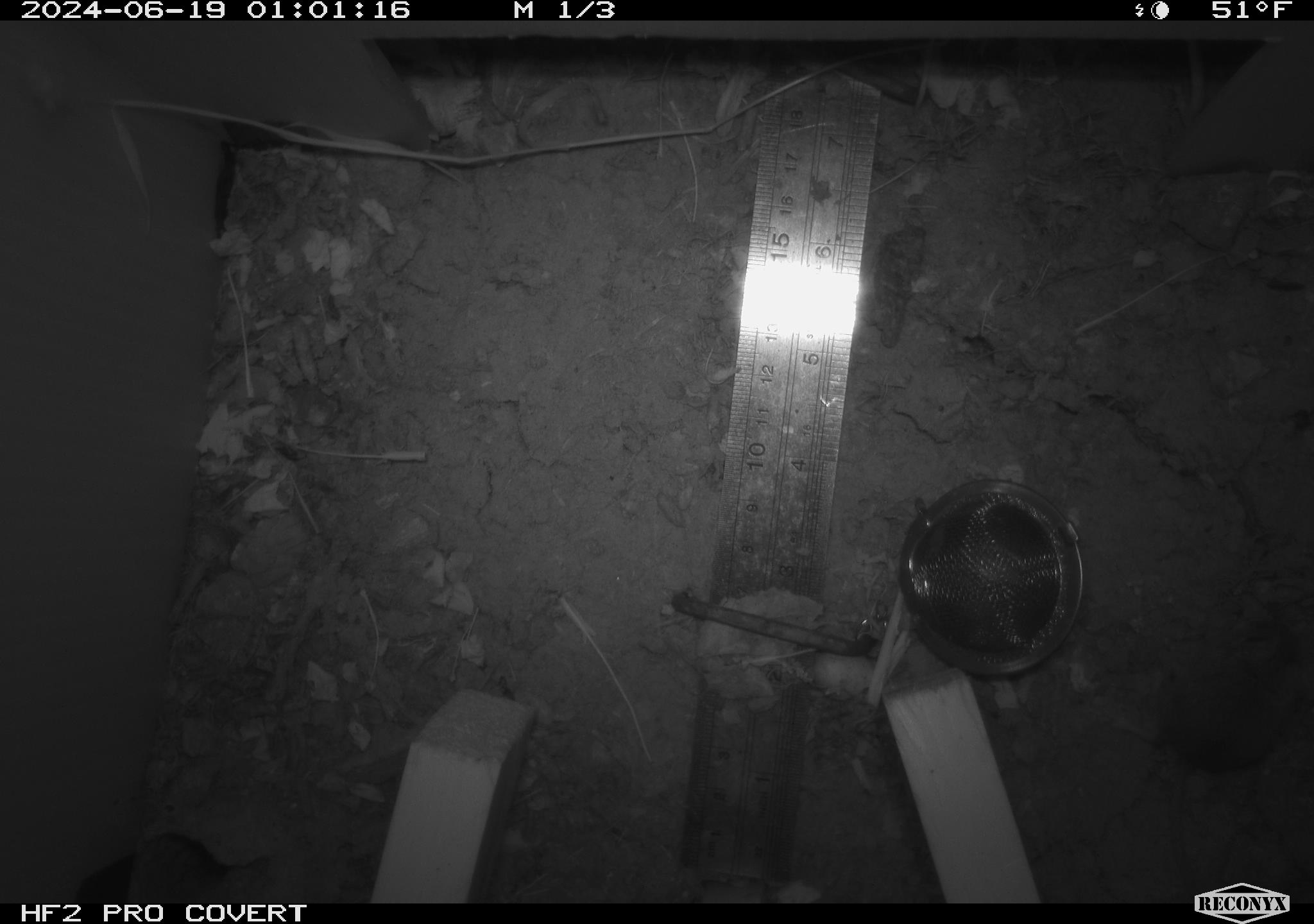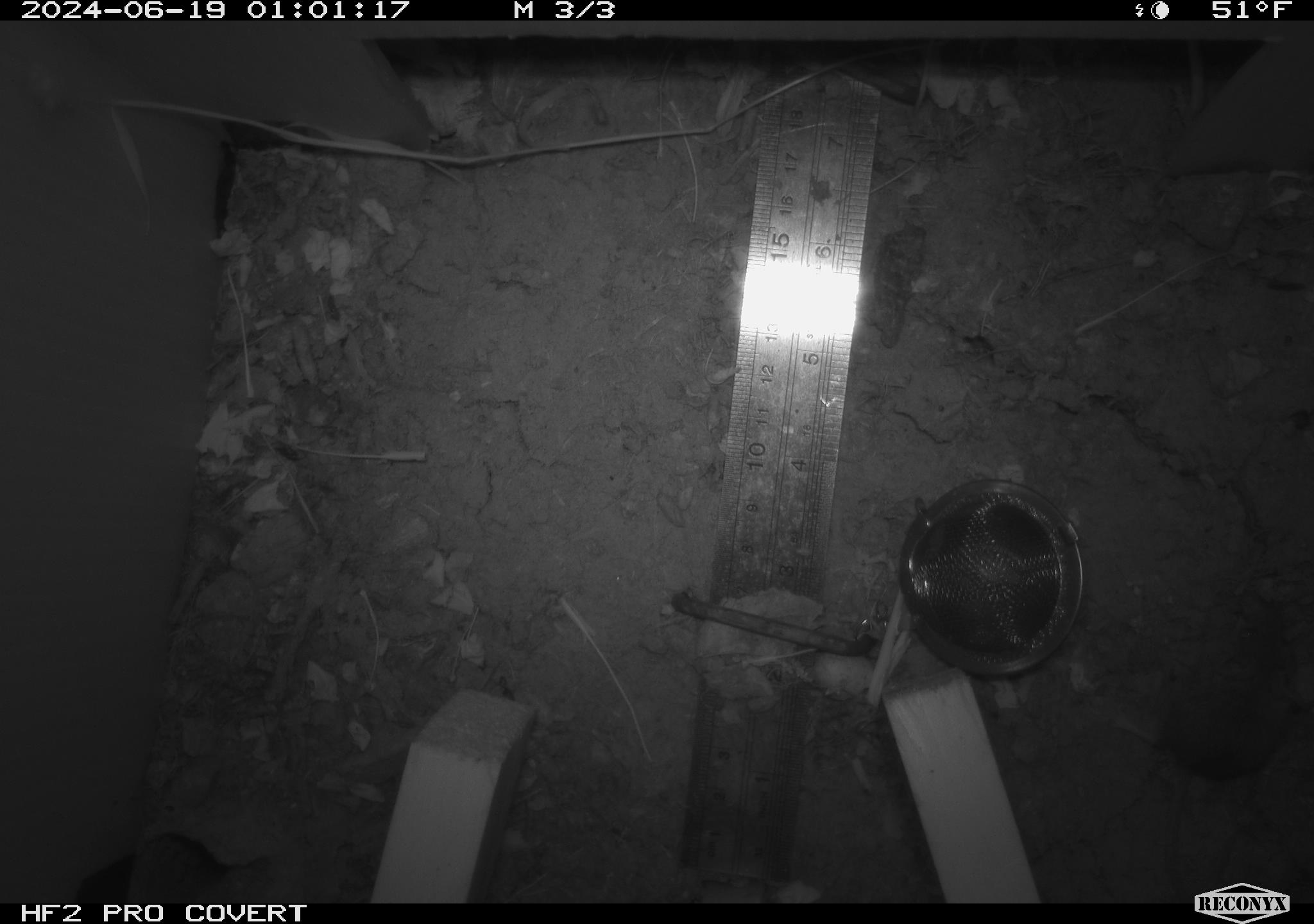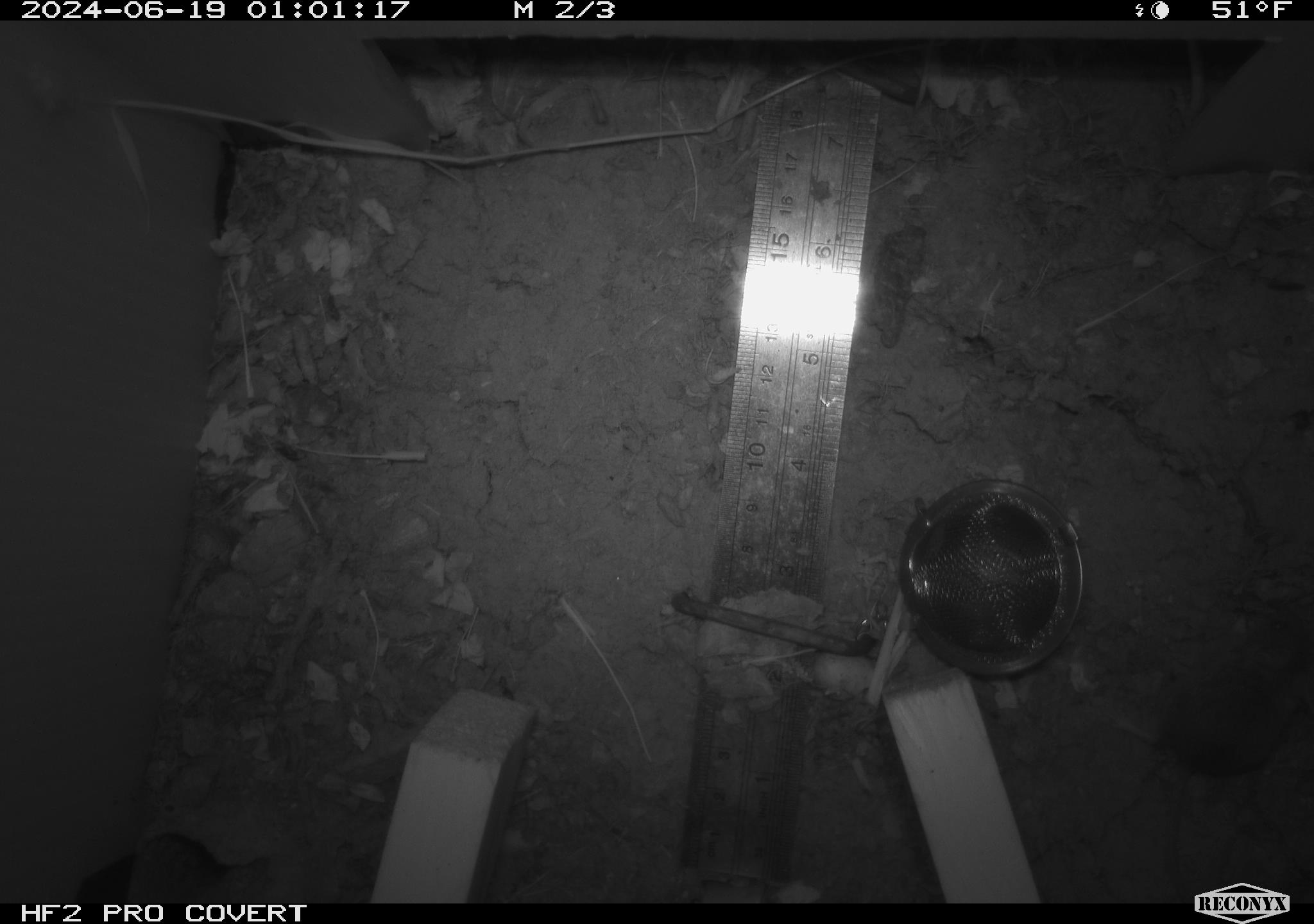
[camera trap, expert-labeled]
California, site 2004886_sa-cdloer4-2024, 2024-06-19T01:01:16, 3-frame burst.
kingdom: Animalia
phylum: Chordata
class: Mammalia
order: Rodentia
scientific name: Rodentia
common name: rodent